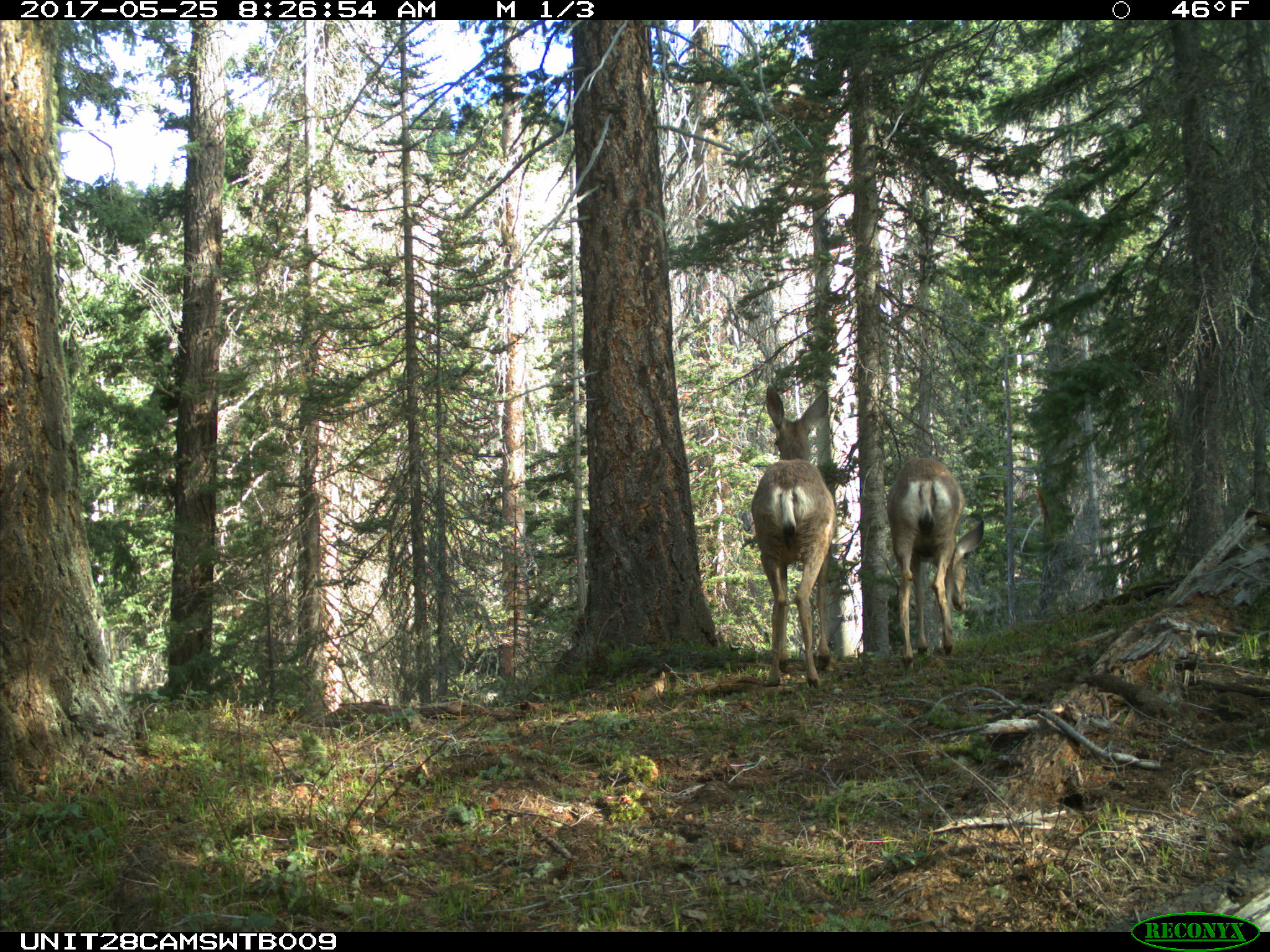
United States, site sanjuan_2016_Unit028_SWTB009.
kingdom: Animalia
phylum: Chordata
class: Mammalia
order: Artiodactyla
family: Cervidae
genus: Odocoileus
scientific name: Odocoileus hemionus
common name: mule deer